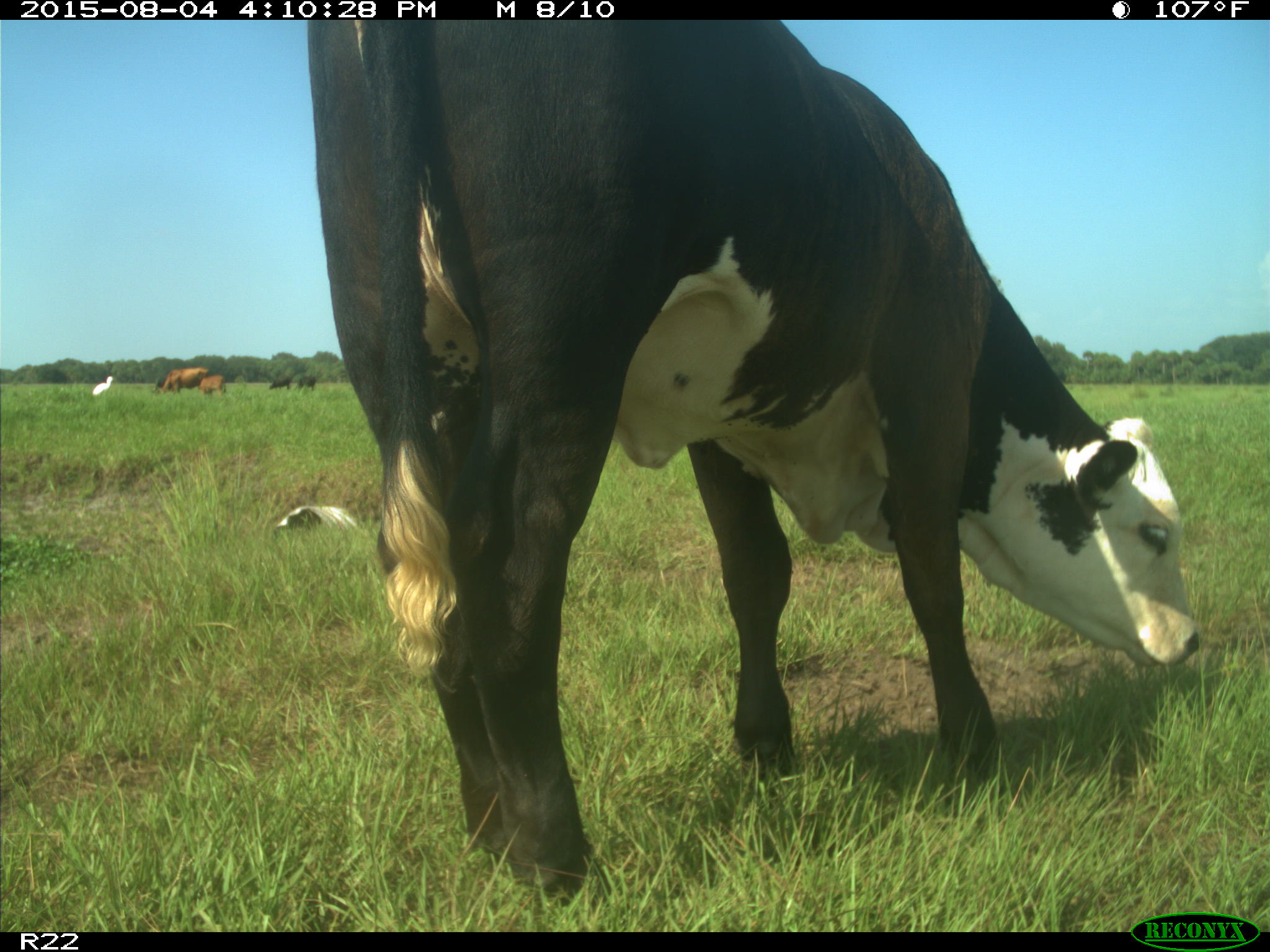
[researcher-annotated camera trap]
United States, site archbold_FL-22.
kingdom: Animalia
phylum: Chordata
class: Mammalia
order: Artiodactyla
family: Bovidae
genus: Bos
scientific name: Bos taurus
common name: domestic cow